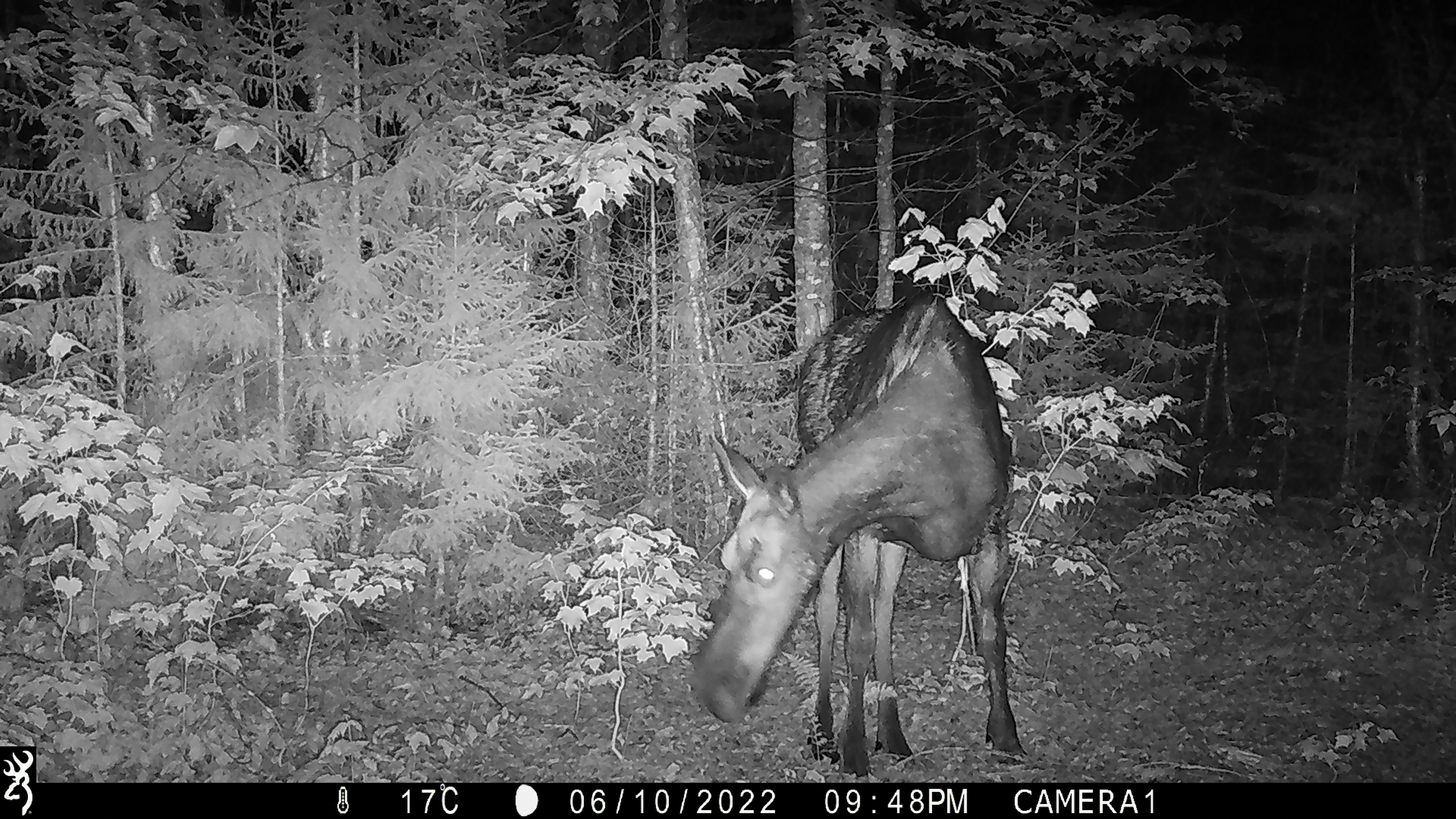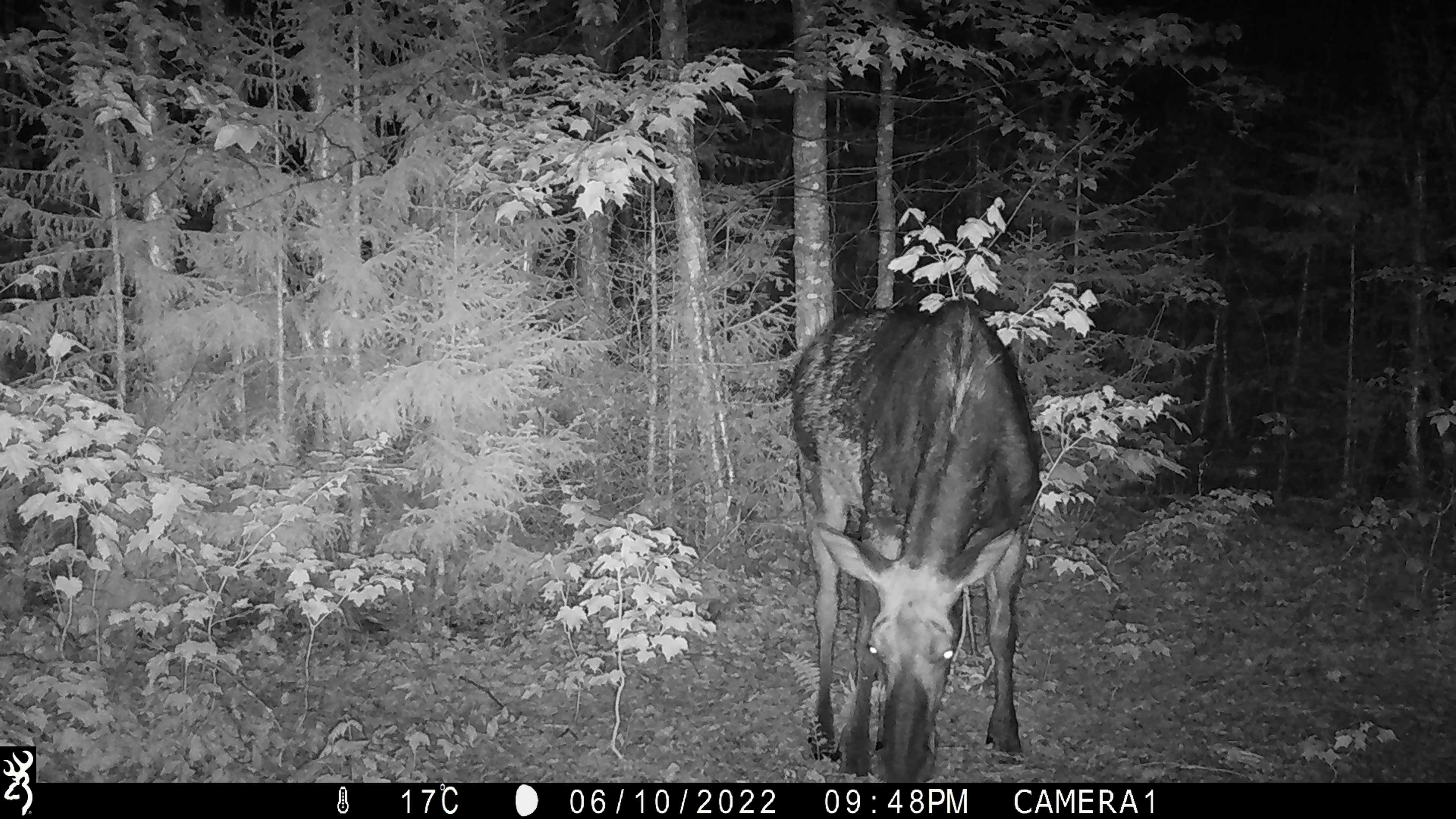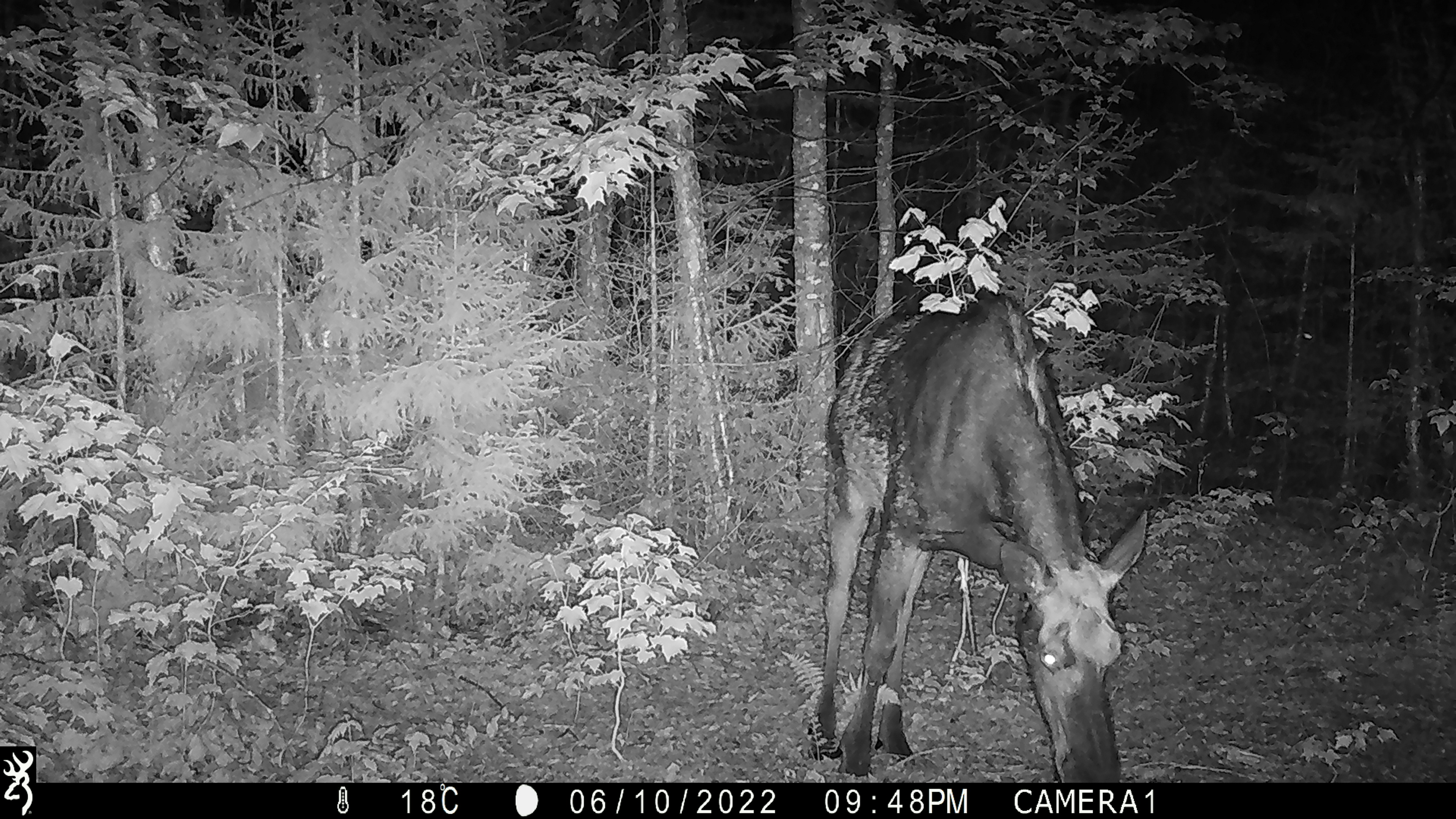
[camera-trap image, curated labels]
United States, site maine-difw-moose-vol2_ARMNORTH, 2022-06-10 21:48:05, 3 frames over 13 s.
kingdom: Animalia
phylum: Chordata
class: Mammalia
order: Artiodactyla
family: Cervidae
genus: Alces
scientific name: Alces alces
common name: moose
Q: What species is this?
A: Moose (Alces alces).